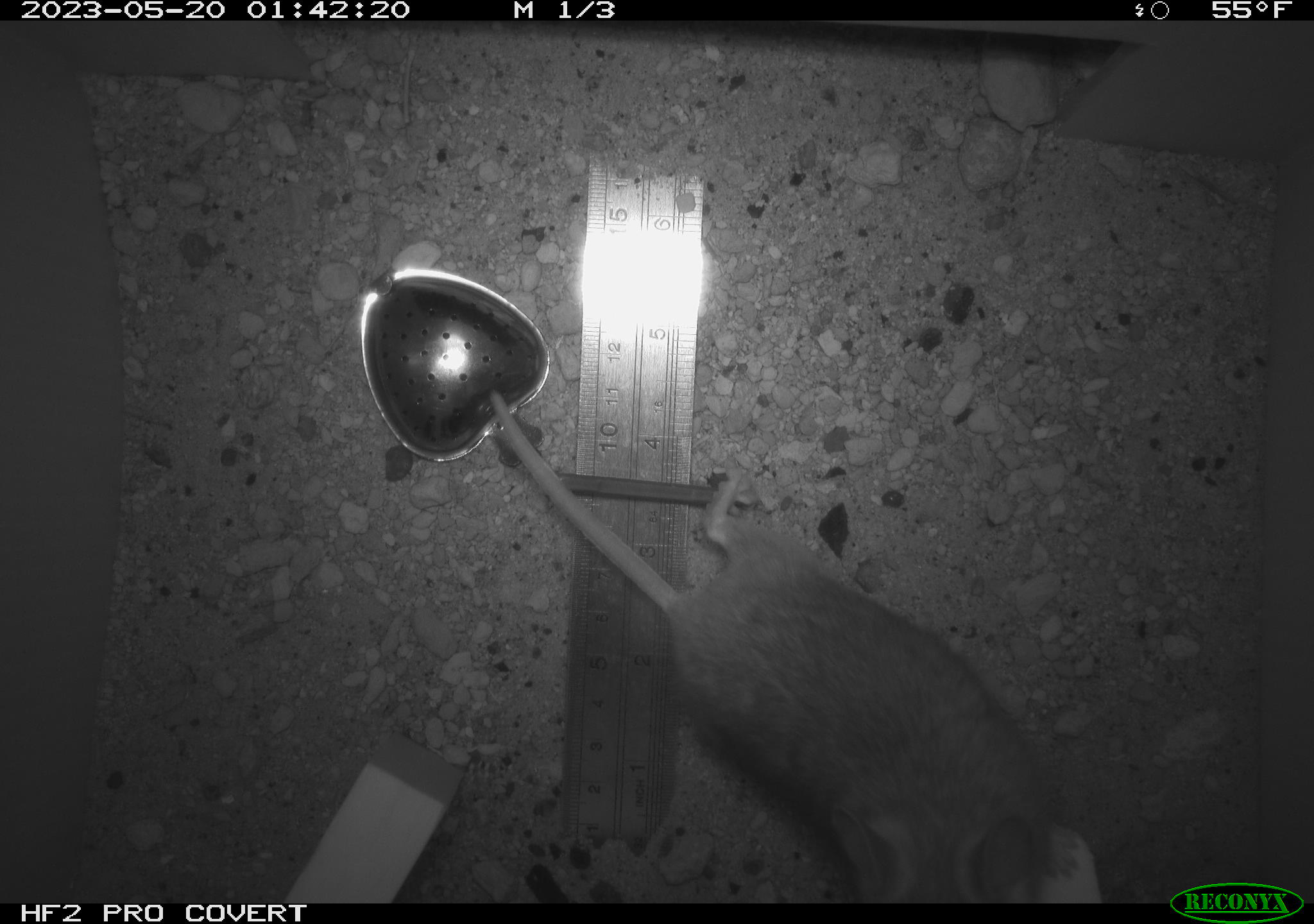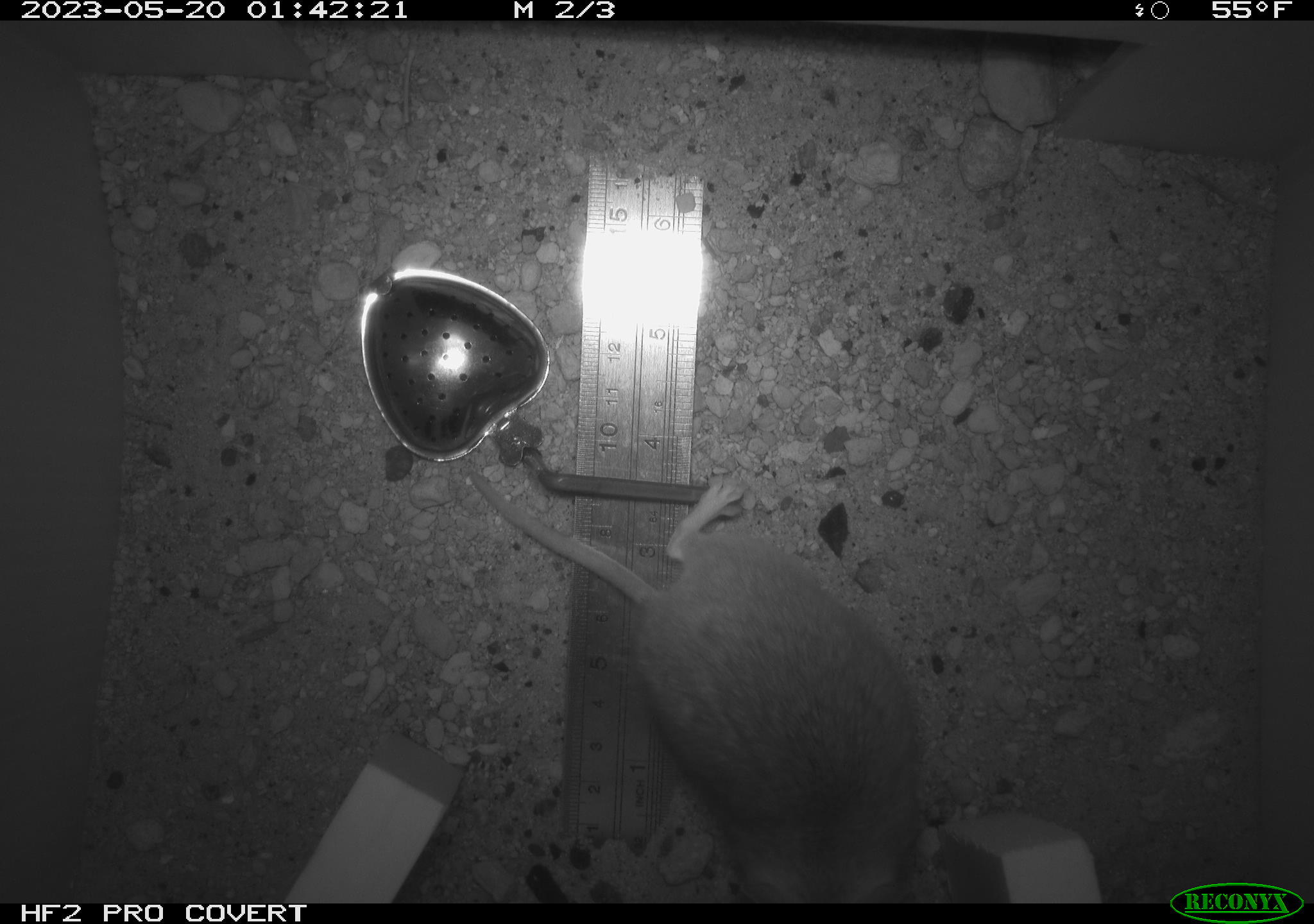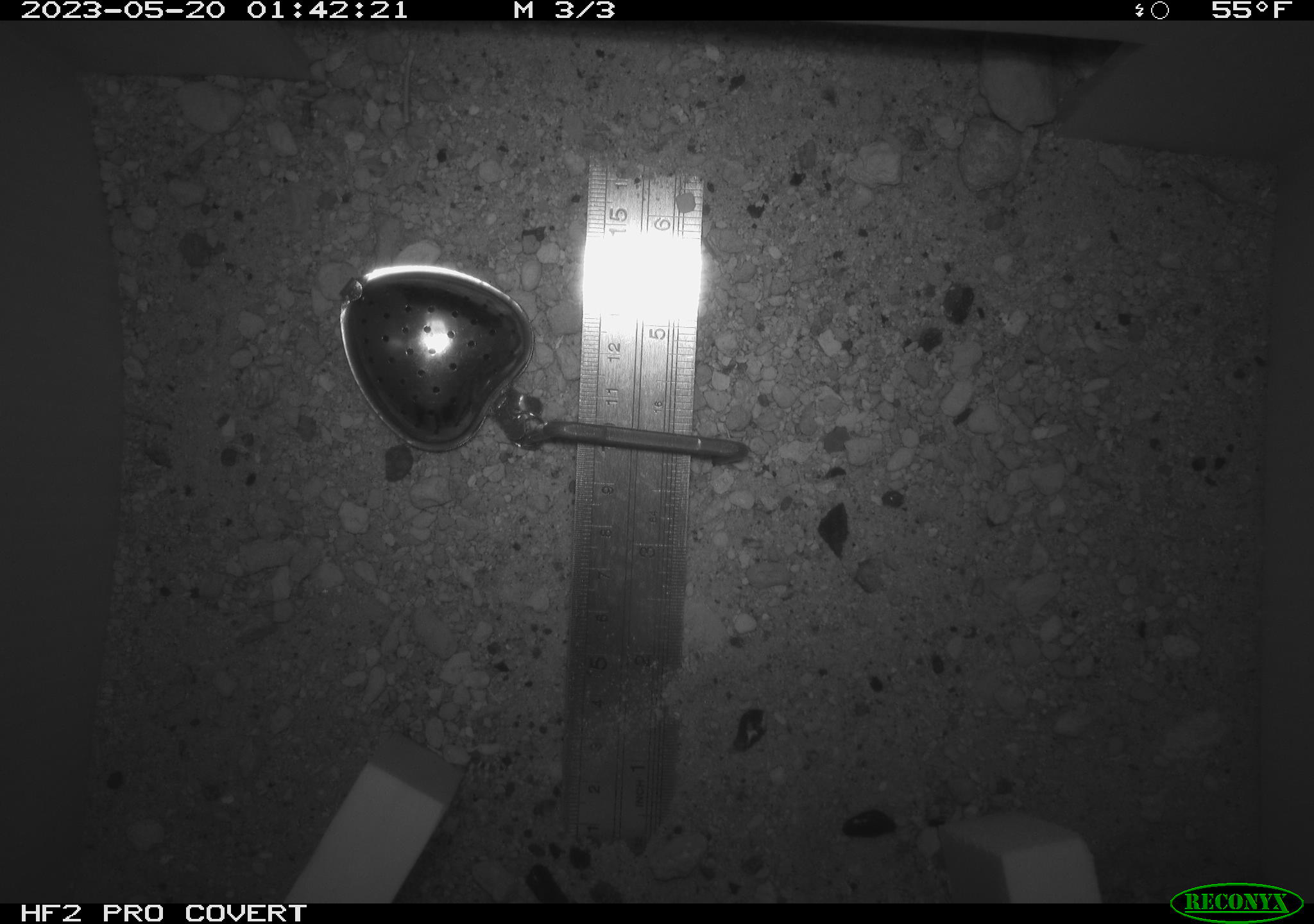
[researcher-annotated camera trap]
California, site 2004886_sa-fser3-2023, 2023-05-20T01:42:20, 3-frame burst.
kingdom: Animalia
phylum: Chordata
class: Mammalia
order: Rodentia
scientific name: Rodentia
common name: mouse species